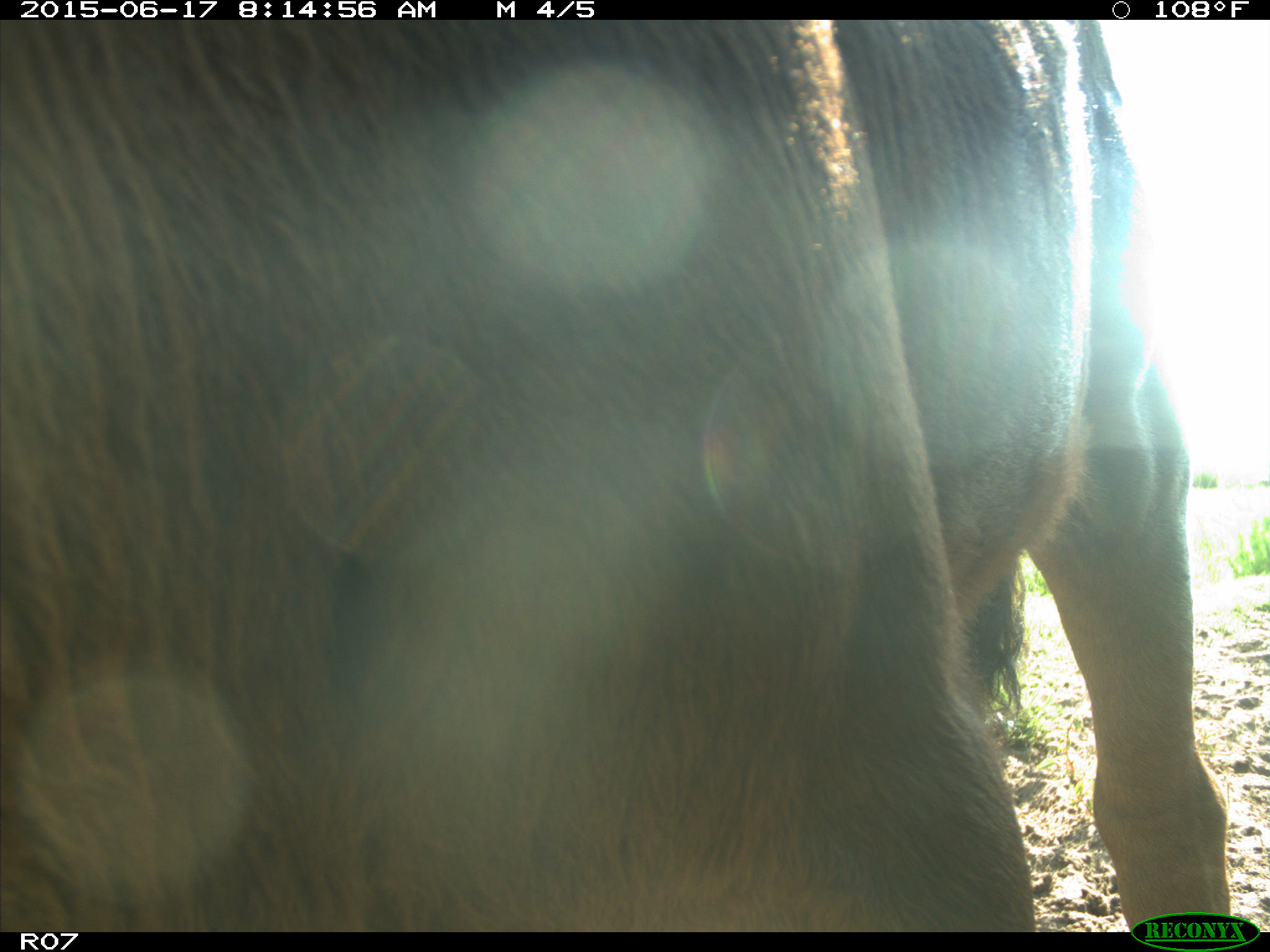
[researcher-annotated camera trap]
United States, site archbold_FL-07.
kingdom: Animalia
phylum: Chordata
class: Mammalia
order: Artiodactyla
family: Bovidae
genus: Bos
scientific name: Bos taurus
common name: domestic cow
Bos taurus (domestic cow).